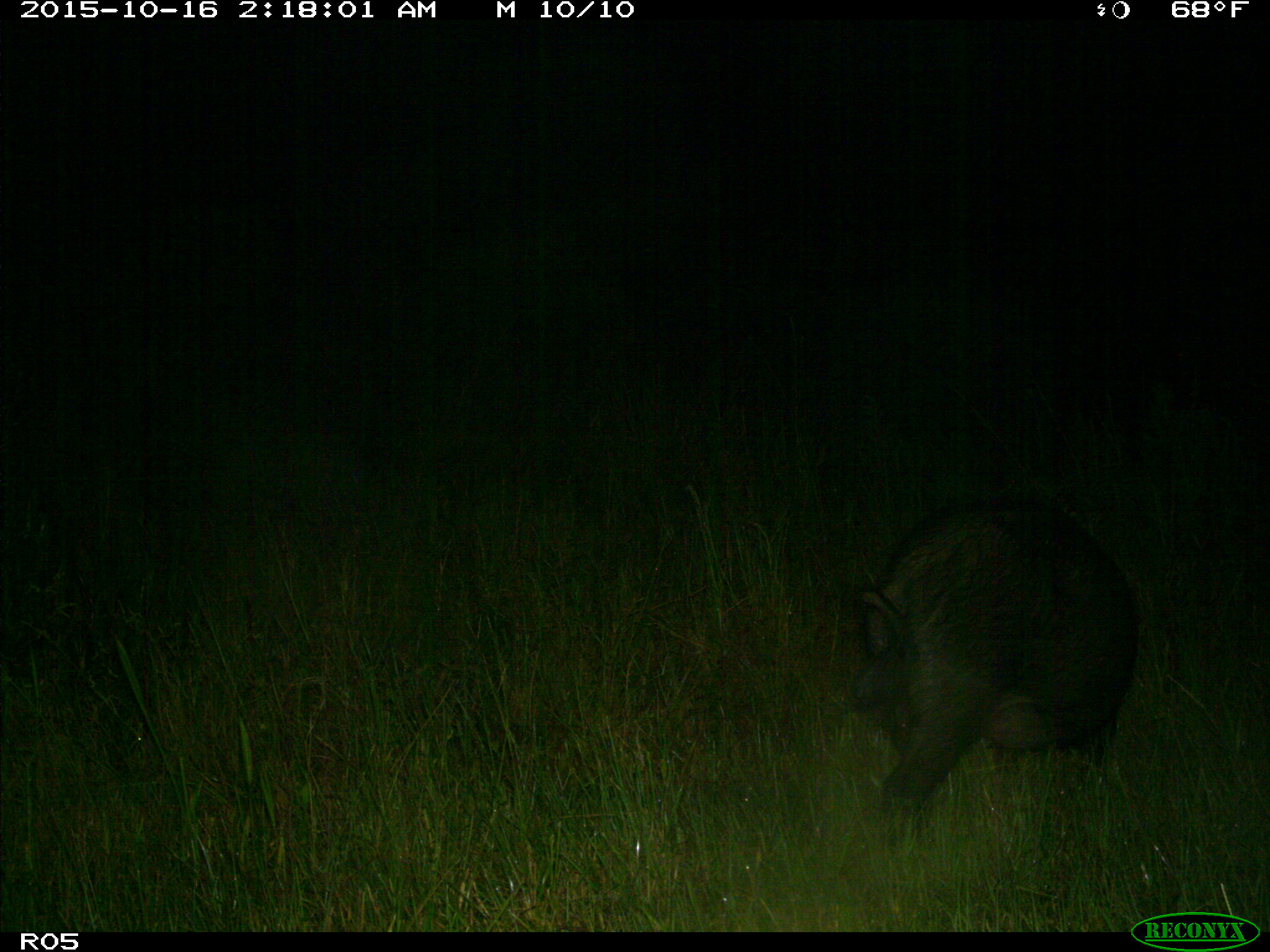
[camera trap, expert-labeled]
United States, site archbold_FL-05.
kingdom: Animalia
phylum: Chordata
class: Mammalia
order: Artiodactyla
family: Suidae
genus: Sus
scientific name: Sus scrofa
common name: wild boar